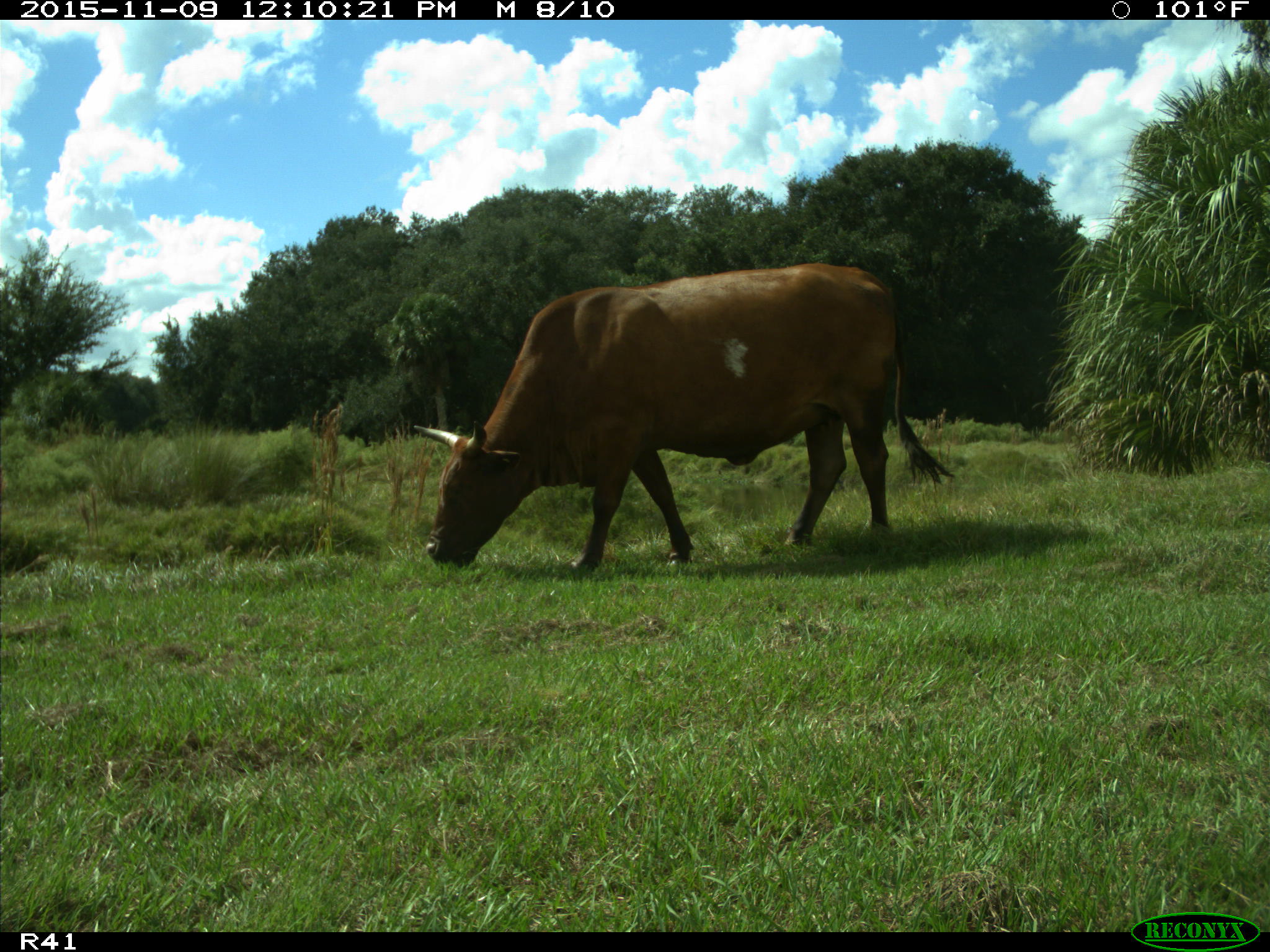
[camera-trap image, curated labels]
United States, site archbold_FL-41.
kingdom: Animalia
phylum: Chordata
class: Mammalia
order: Artiodactyla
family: Bovidae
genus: Bos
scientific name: Bos taurus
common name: domestic cow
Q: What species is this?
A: Bos taurus (domestic cow).